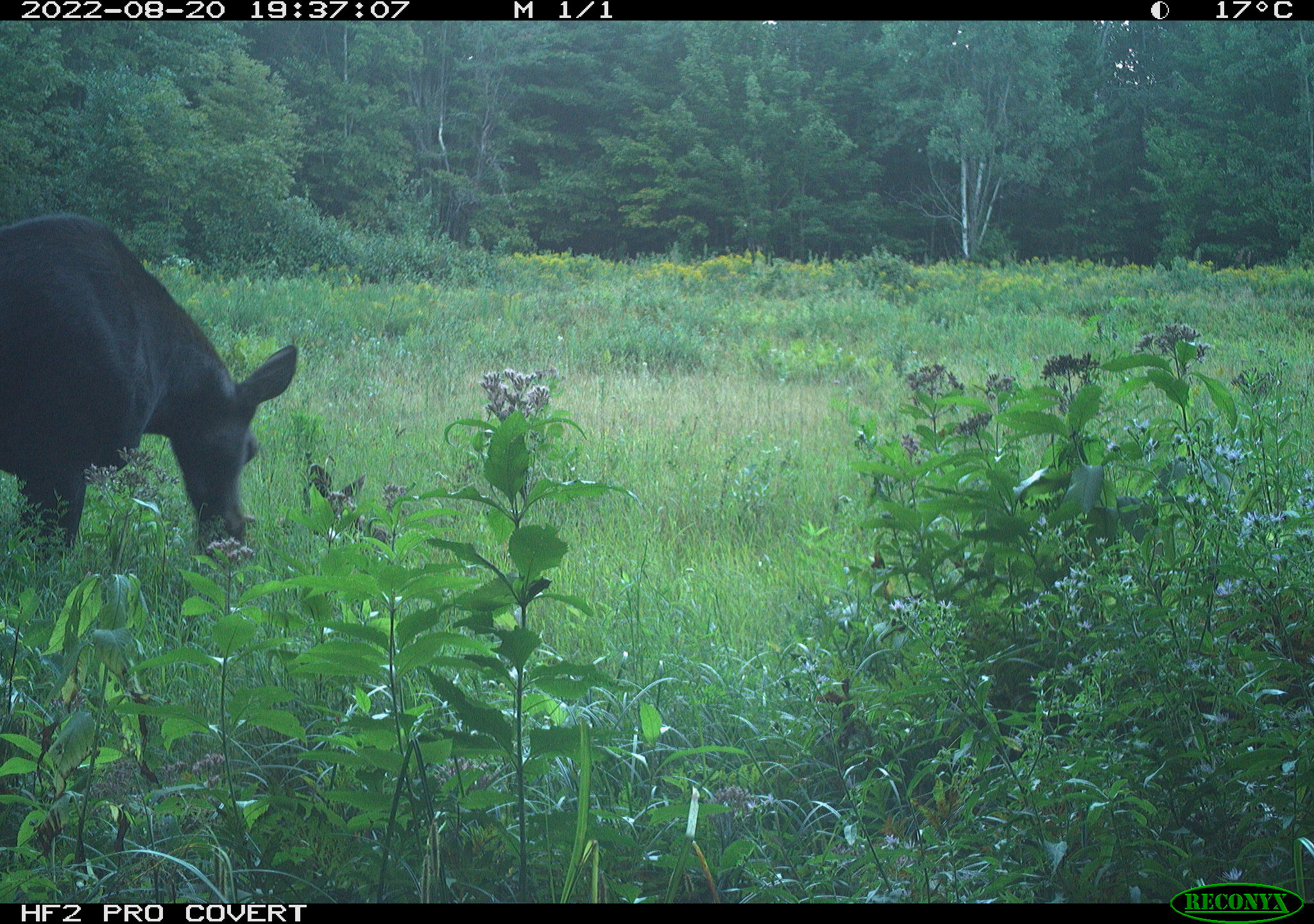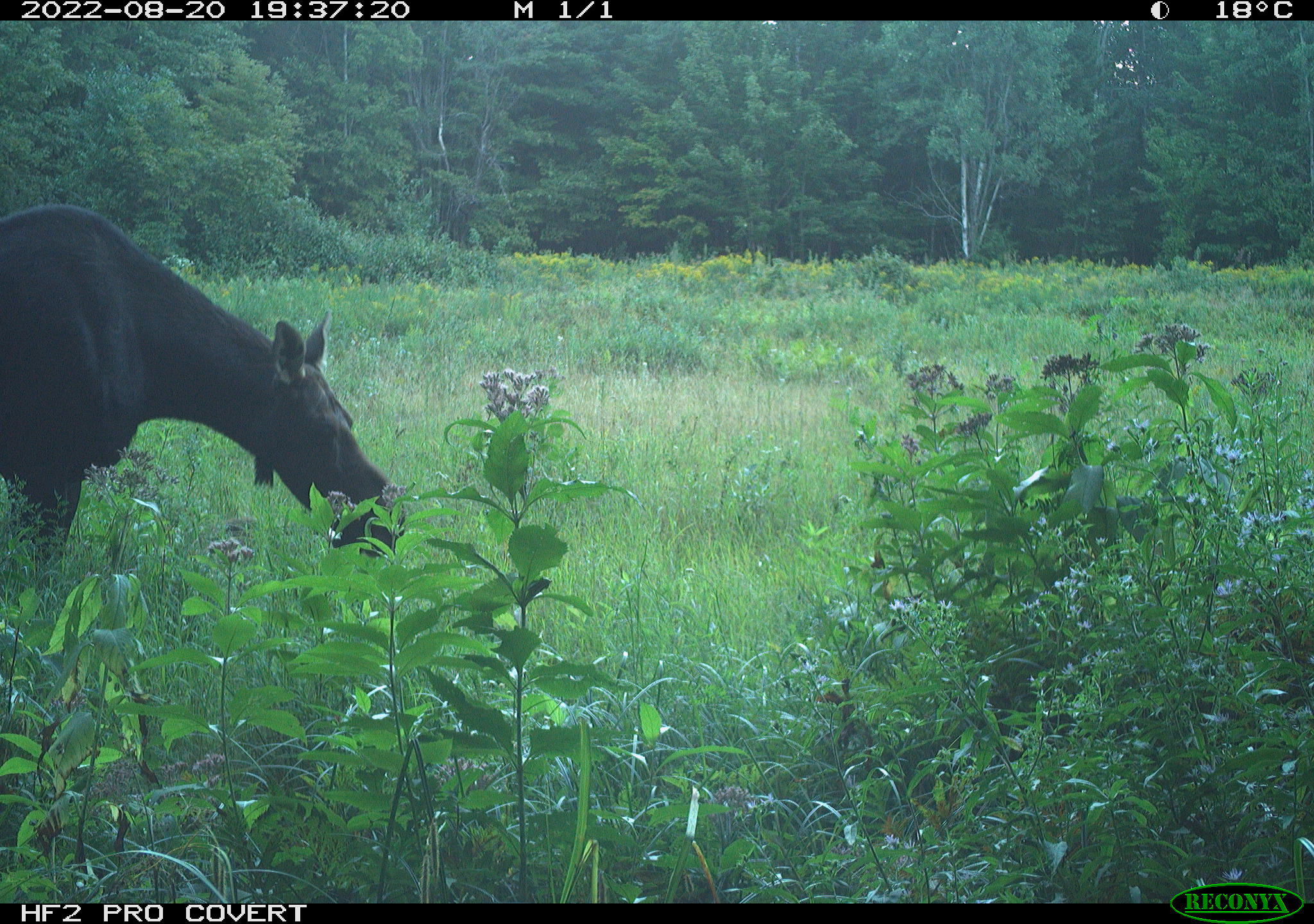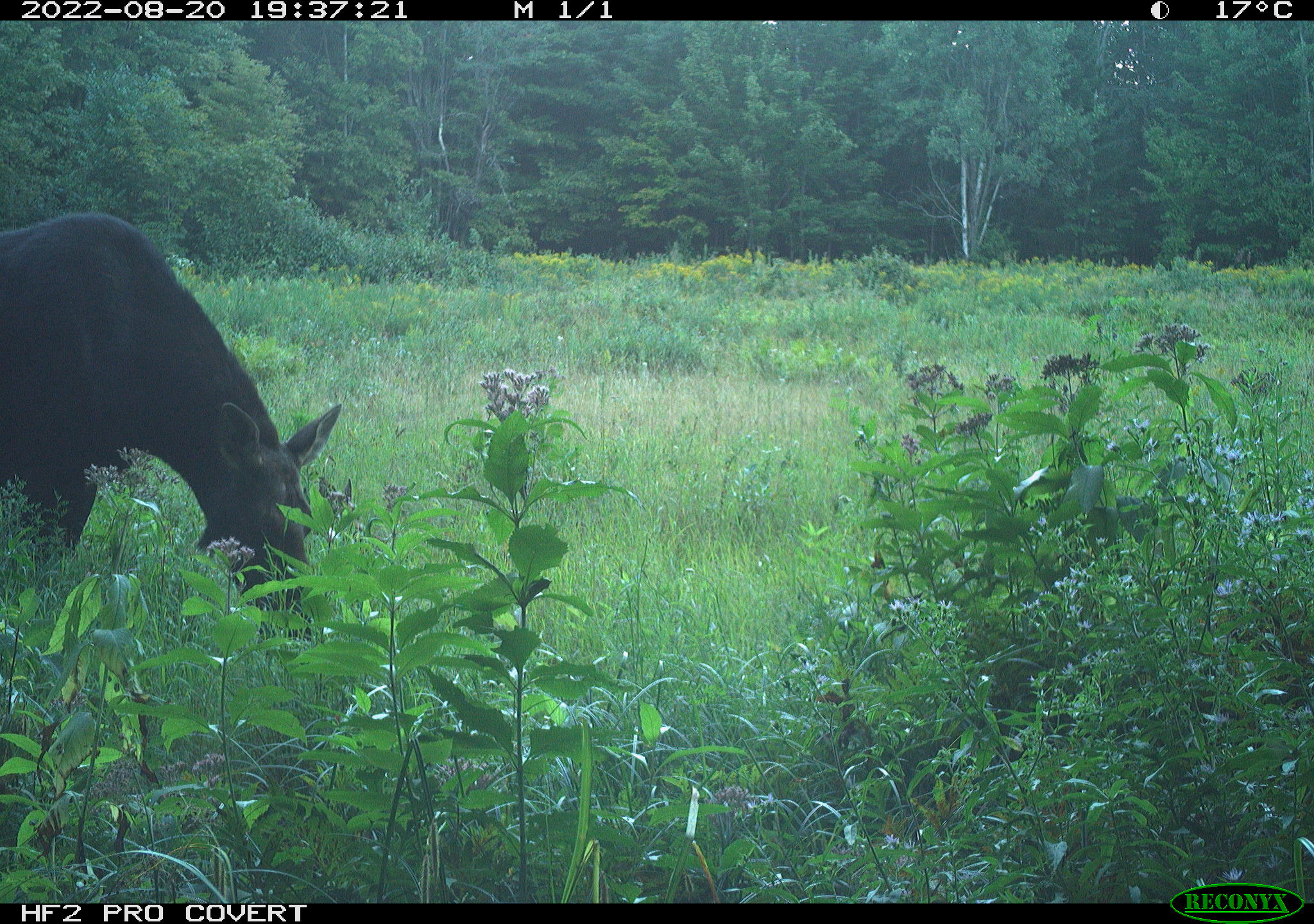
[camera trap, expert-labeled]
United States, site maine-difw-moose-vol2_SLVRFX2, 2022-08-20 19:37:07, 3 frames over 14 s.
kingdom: Animalia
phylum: Chordata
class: Mammalia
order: Artiodactyla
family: Cervidae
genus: Alces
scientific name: Alces alces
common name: moose